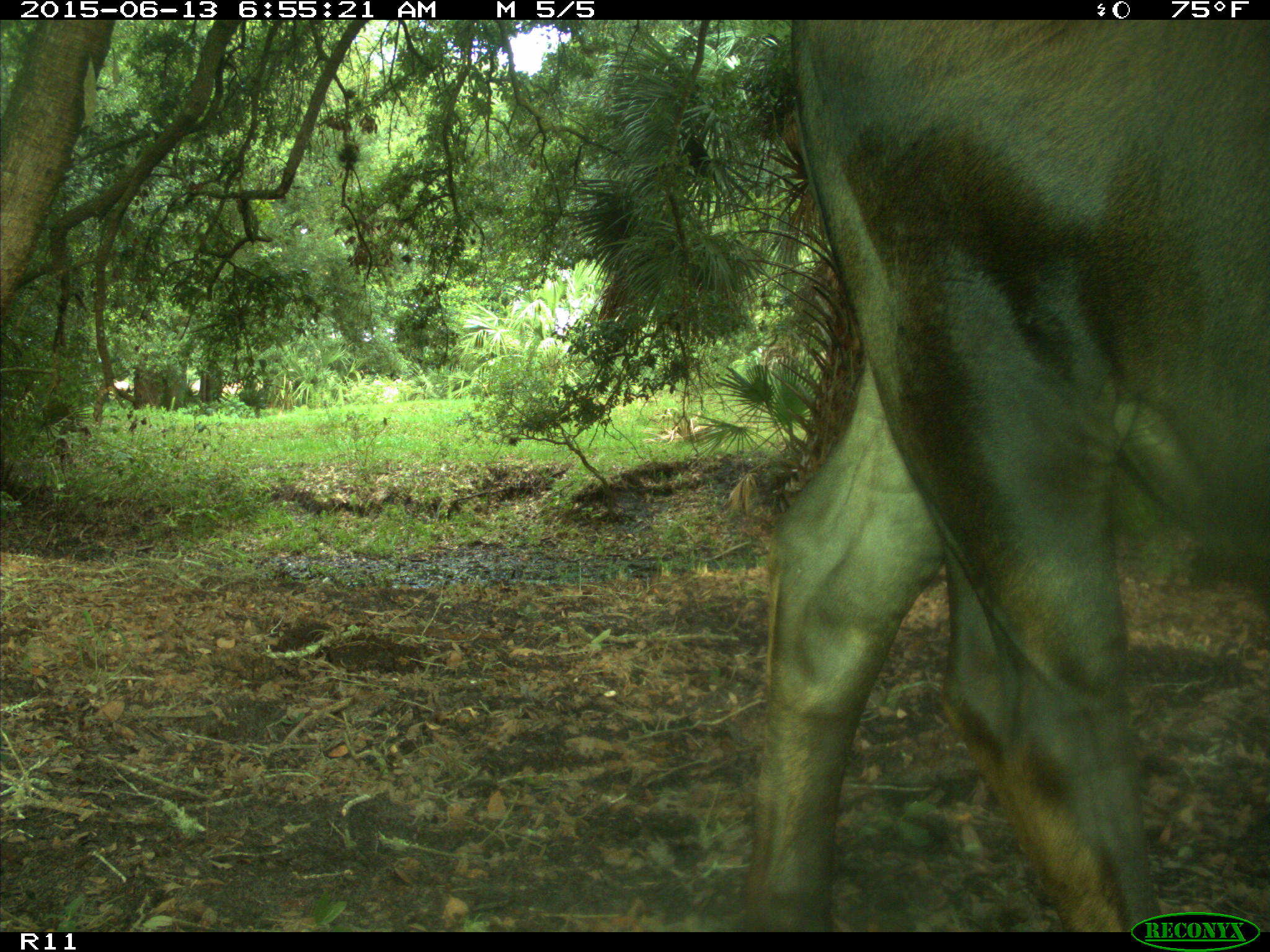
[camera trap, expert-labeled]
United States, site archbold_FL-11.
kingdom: Animalia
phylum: Chordata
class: Mammalia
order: Artiodactyla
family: Bovidae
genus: Bos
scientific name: Bos taurus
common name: domestic cow